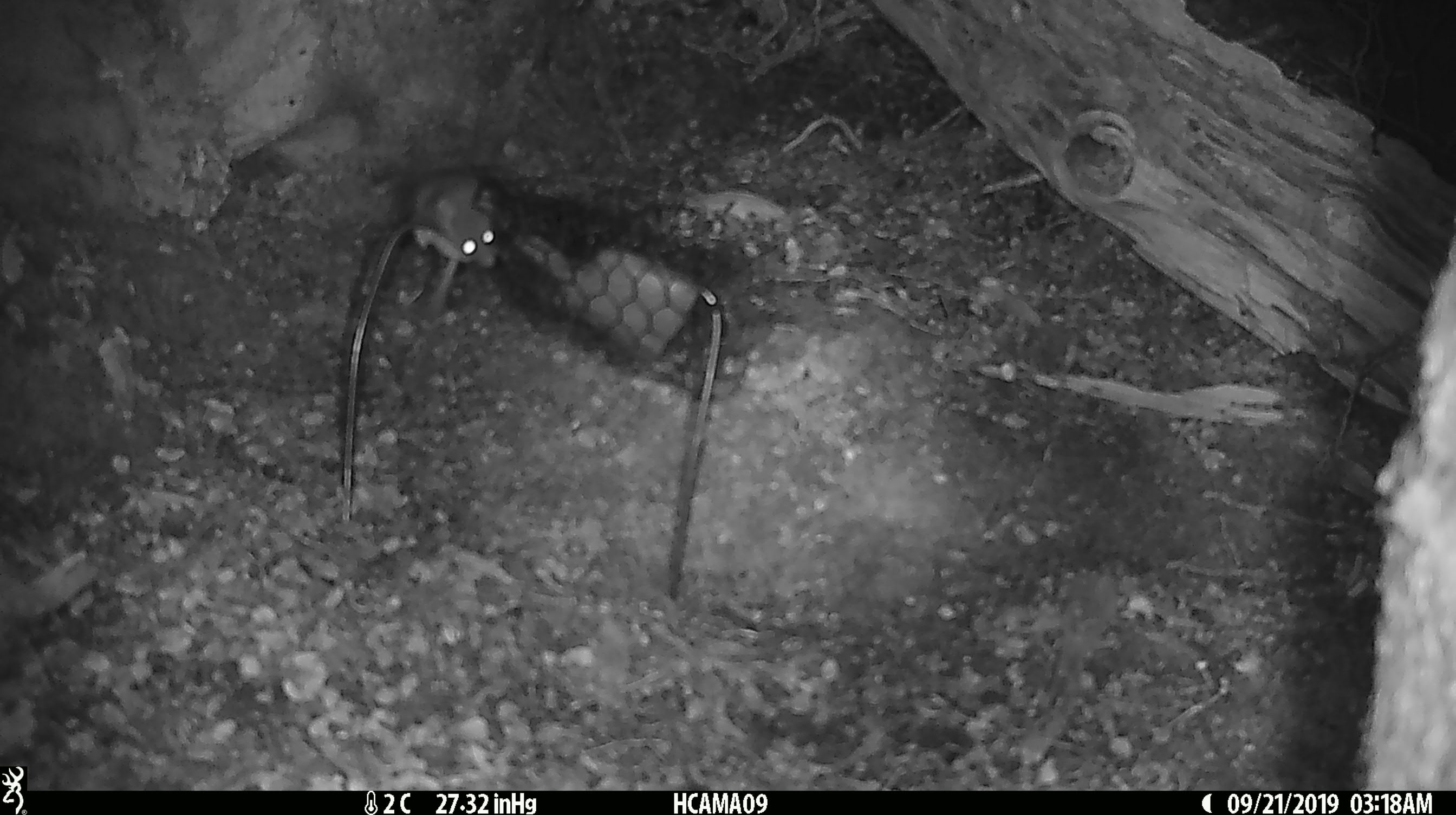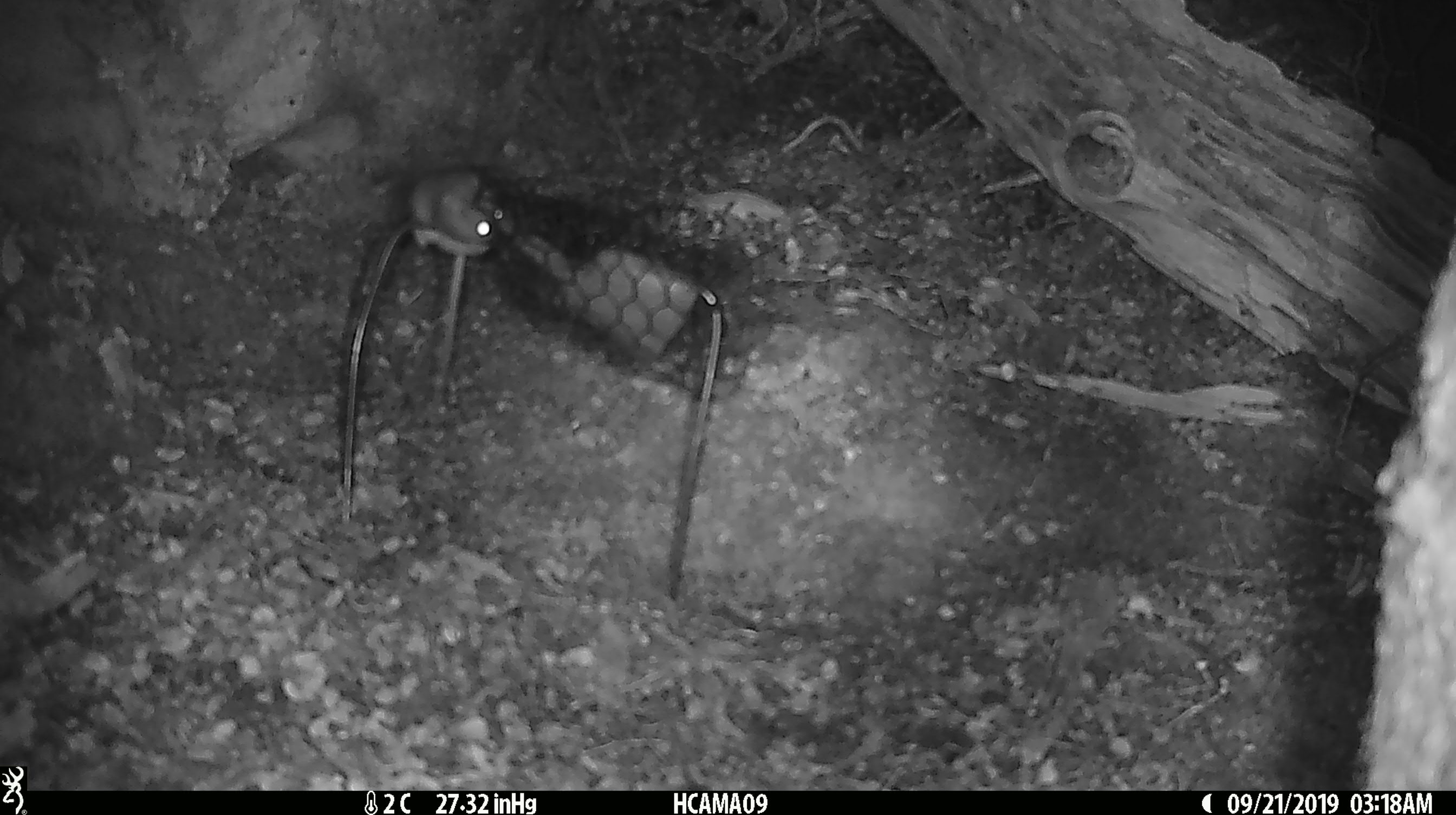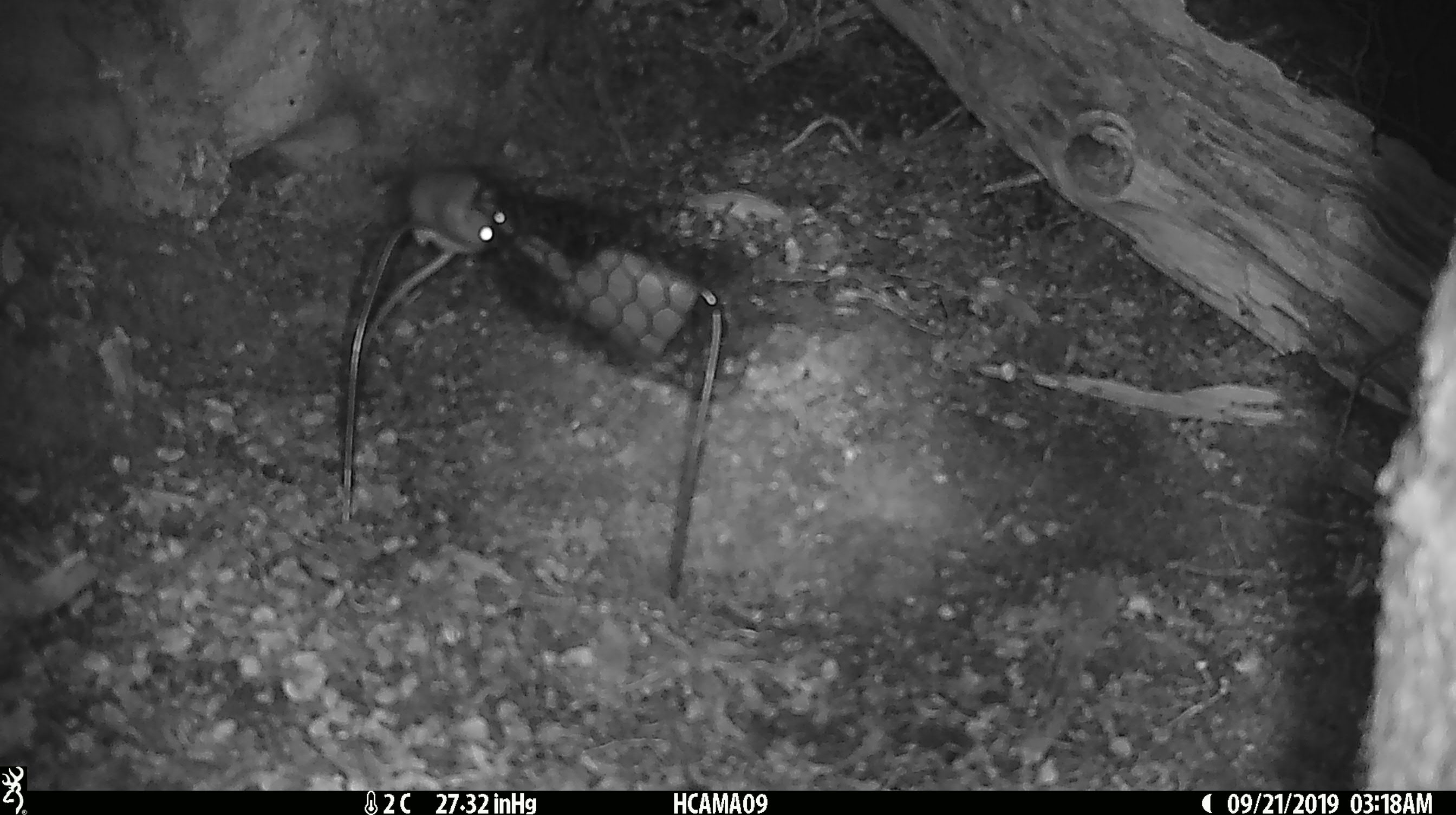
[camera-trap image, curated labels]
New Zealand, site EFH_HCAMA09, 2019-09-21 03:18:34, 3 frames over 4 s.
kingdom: Animalia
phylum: Chordata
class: Mammalia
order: Rodentia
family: Muridae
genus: Mus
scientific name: Mus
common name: mouse